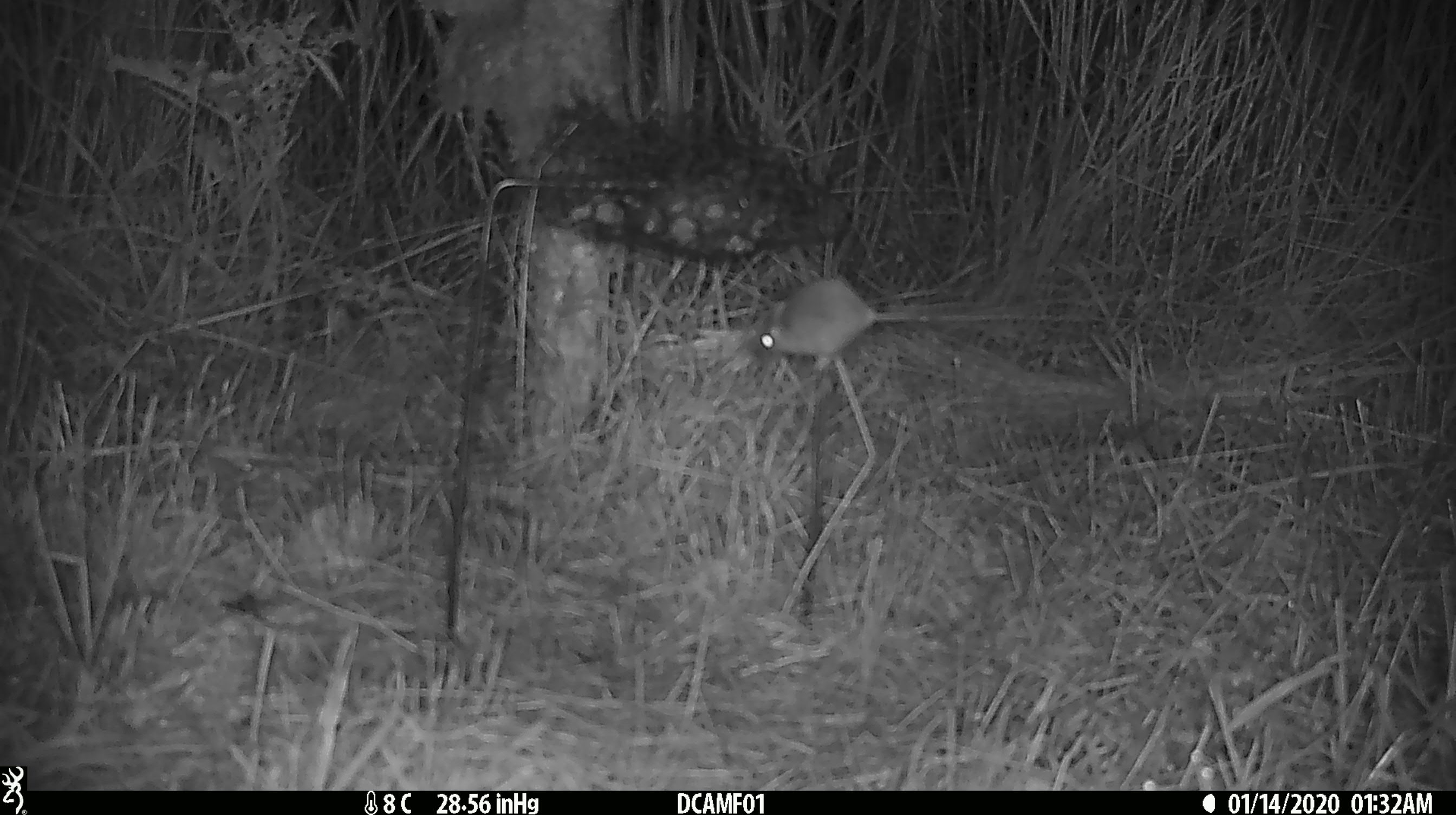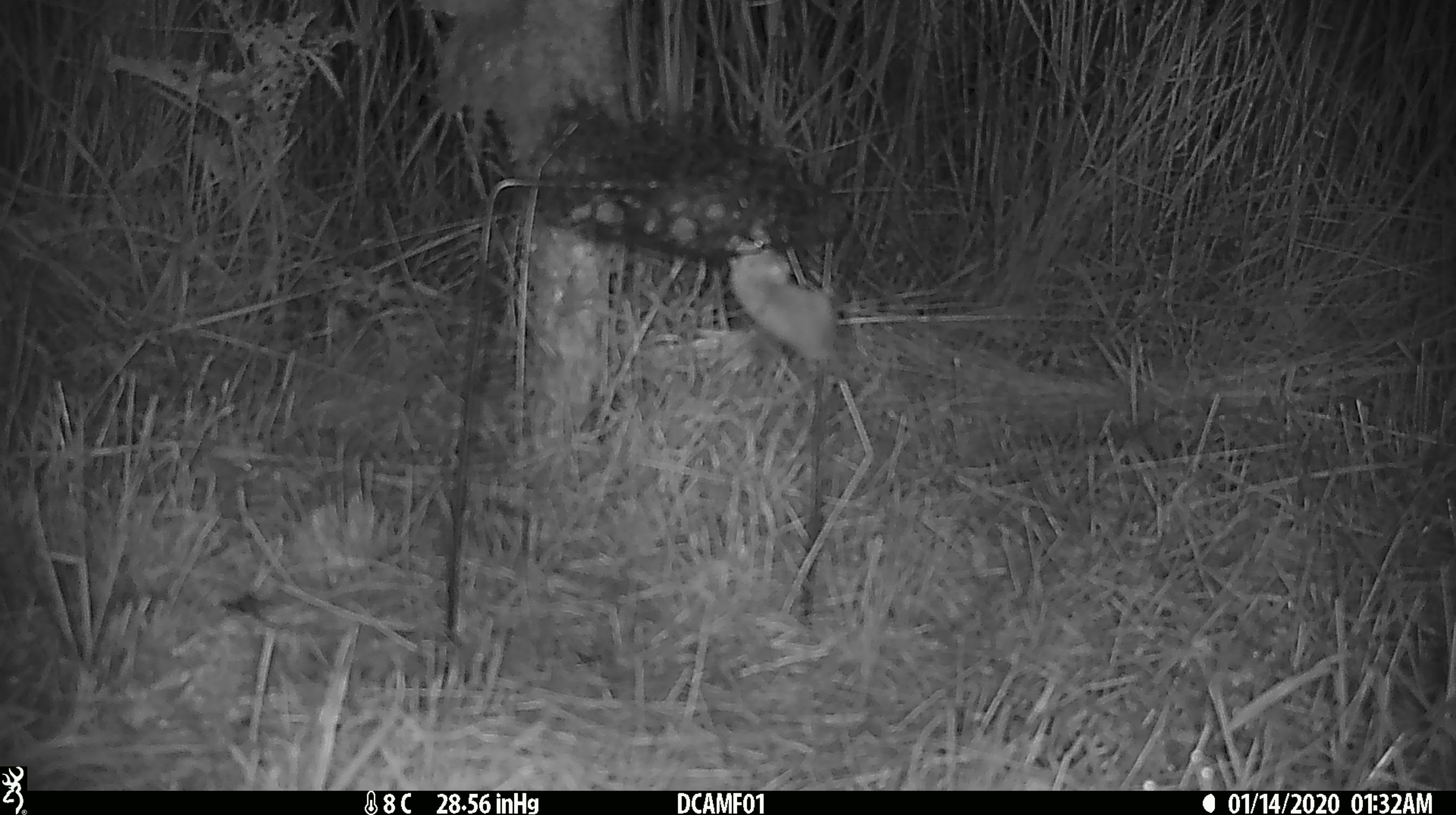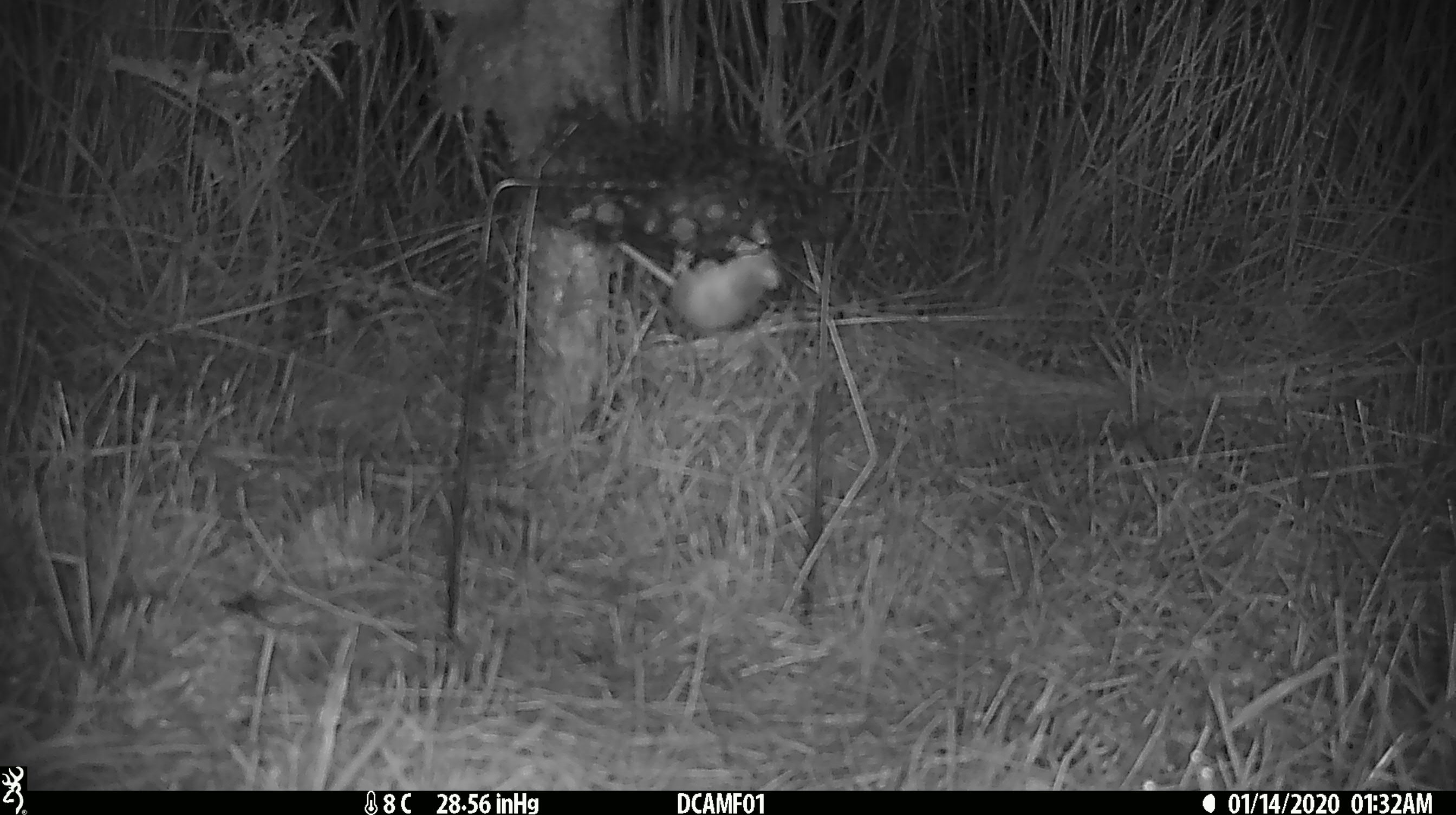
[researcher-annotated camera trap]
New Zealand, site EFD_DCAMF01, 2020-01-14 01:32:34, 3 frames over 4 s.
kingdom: Animalia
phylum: Chordata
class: Mammalia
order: Rodentia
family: Muridae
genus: Mus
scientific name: Mus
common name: mouse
Mouse (Mus).